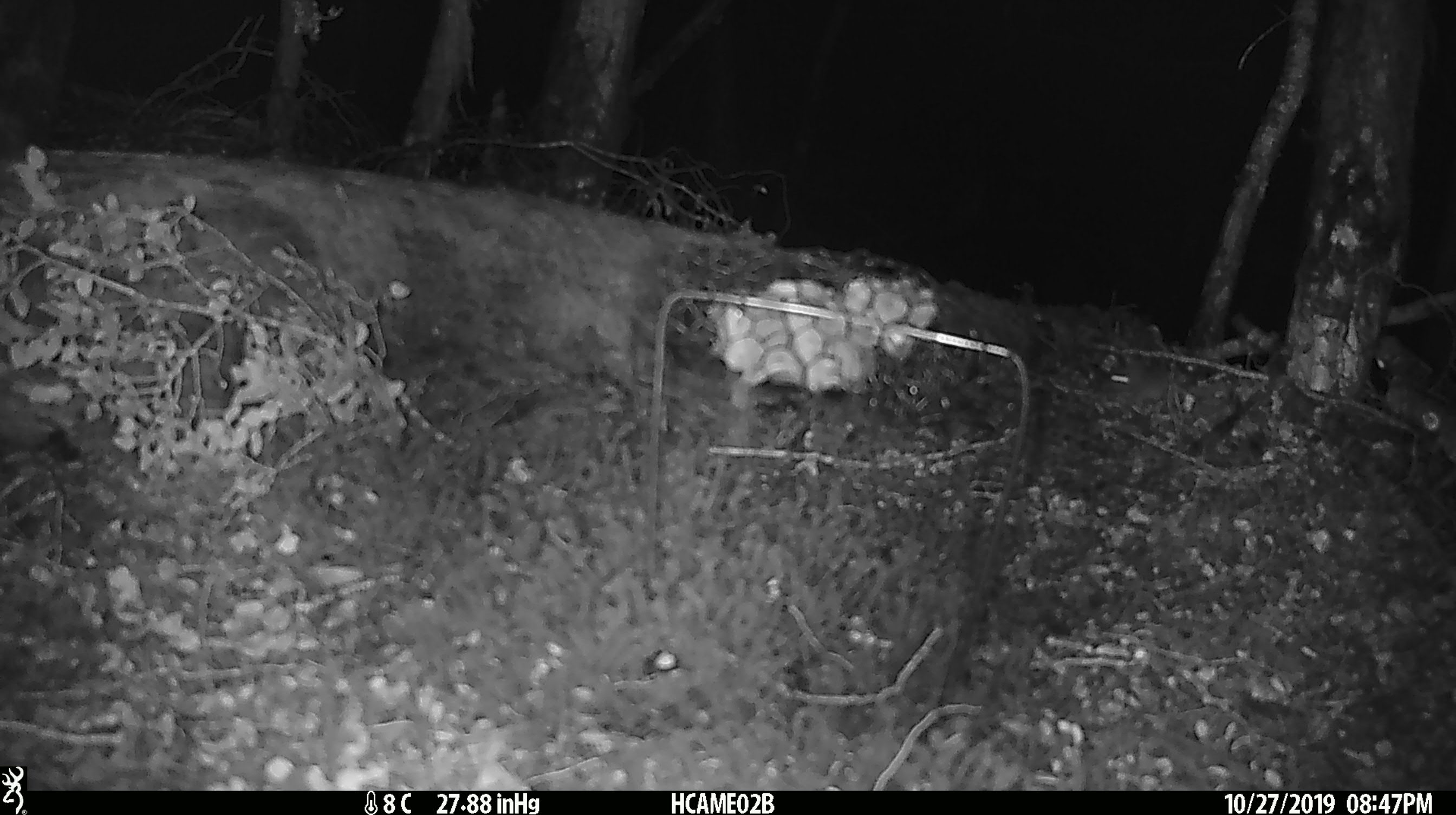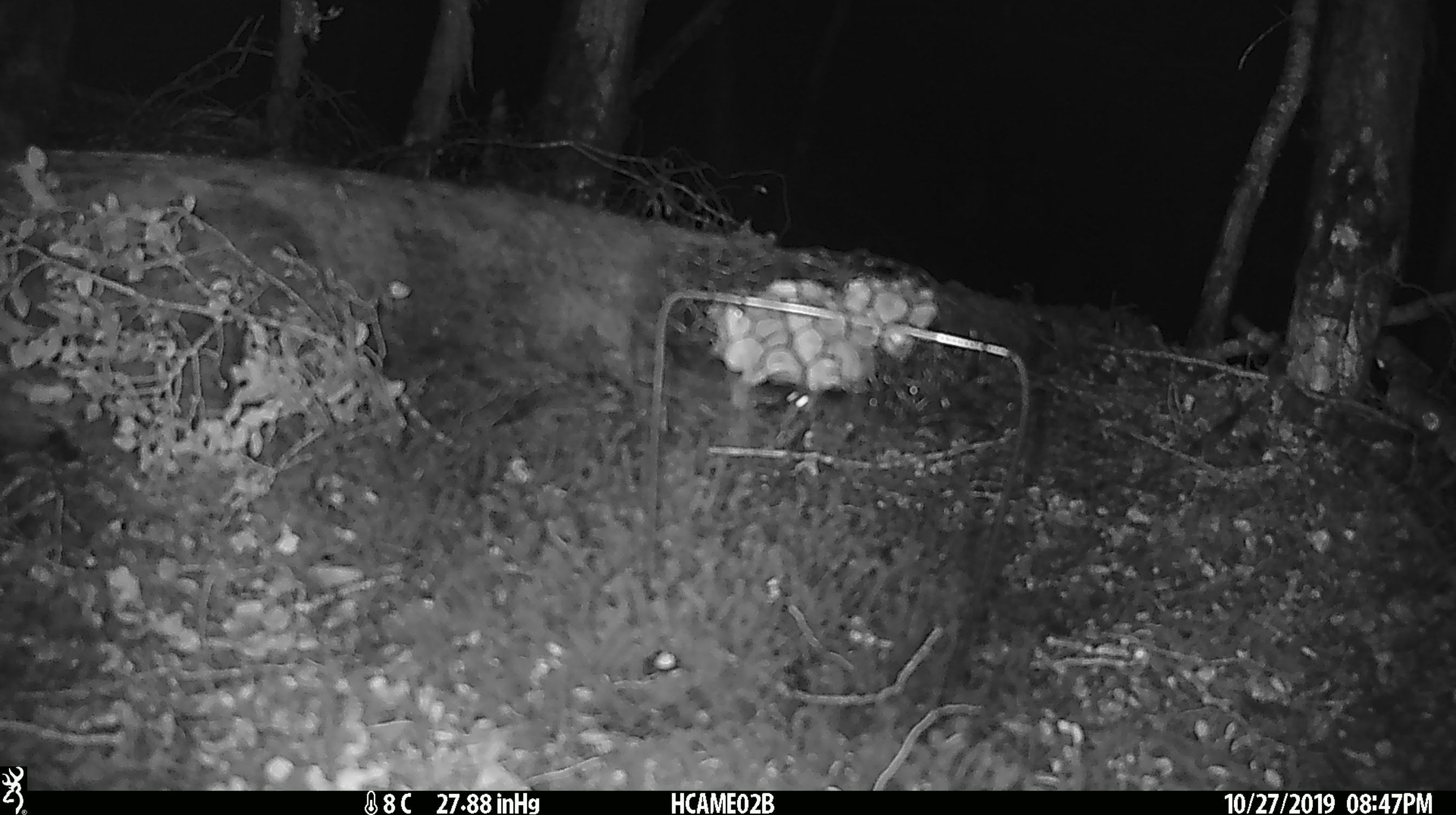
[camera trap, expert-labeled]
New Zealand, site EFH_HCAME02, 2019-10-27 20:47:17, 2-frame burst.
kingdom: Animalia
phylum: Chordata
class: Mammalia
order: Rodentia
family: Muridae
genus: Mus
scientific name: Mus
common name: mouse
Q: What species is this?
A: Mouse (Mus).